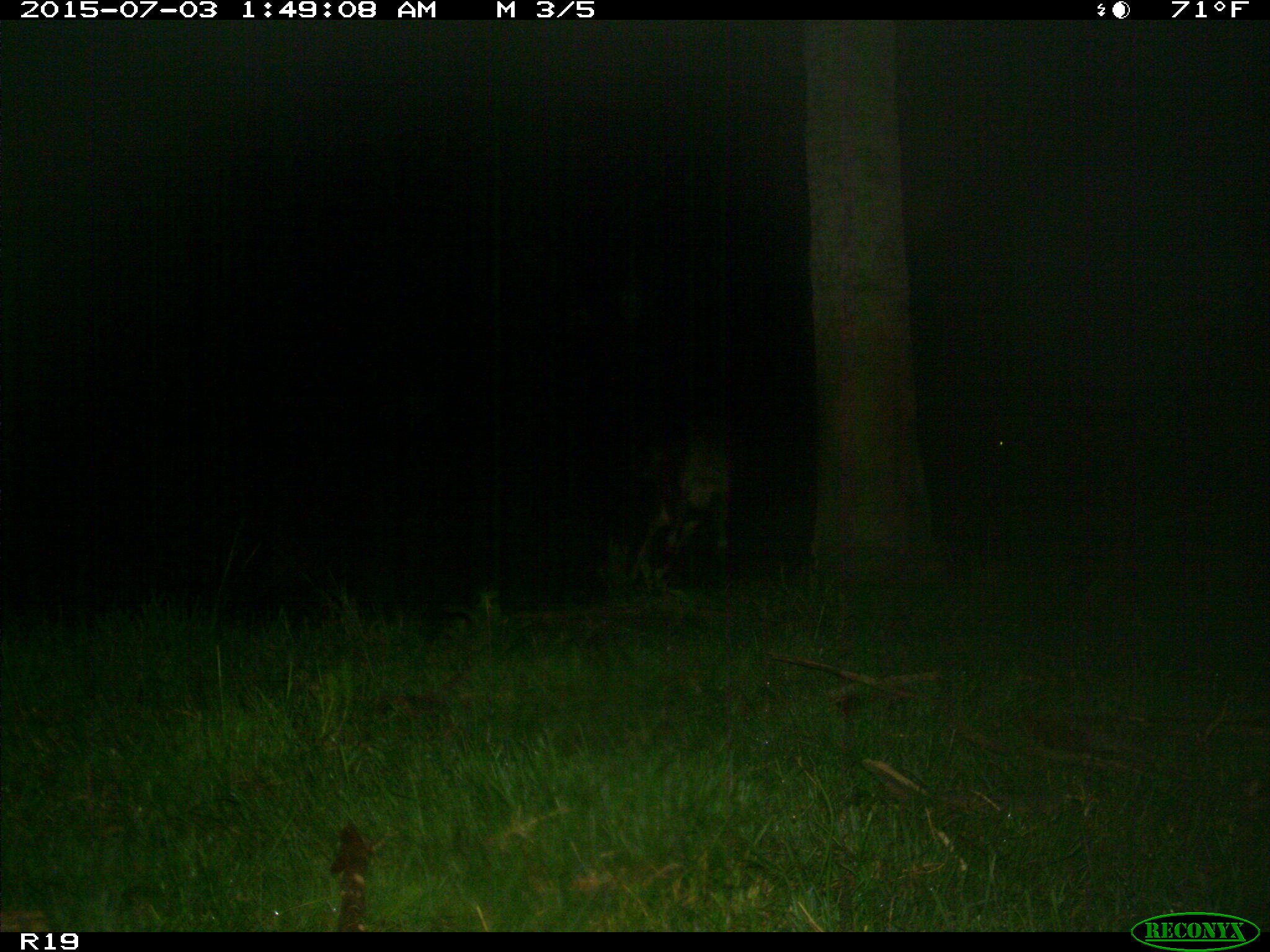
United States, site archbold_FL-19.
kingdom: Animalia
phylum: Chordata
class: Mammalia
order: Artiodactyla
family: Bovidae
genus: Bos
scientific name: Bos taurus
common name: domestic cow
Bos taurus (domestic cow).